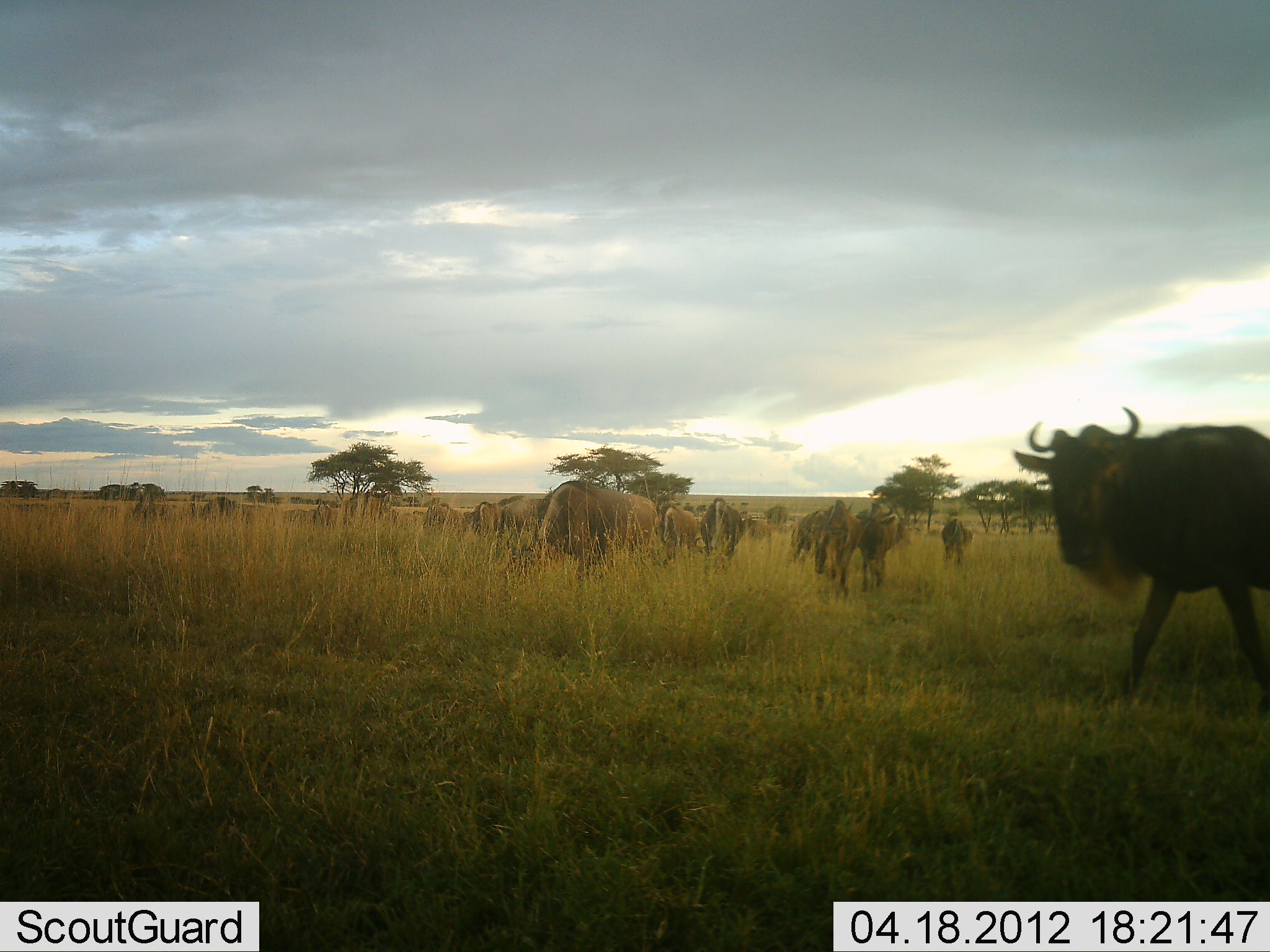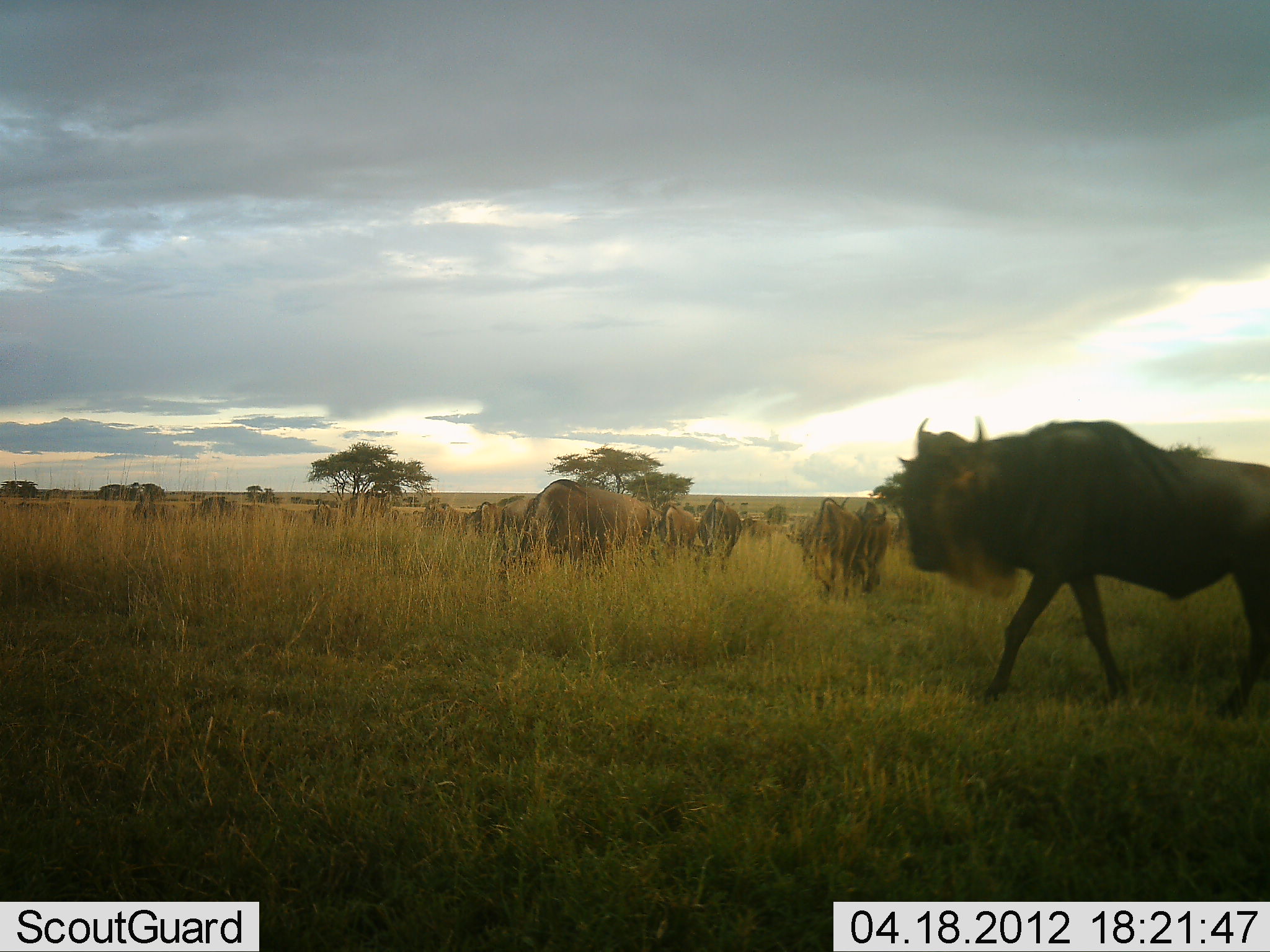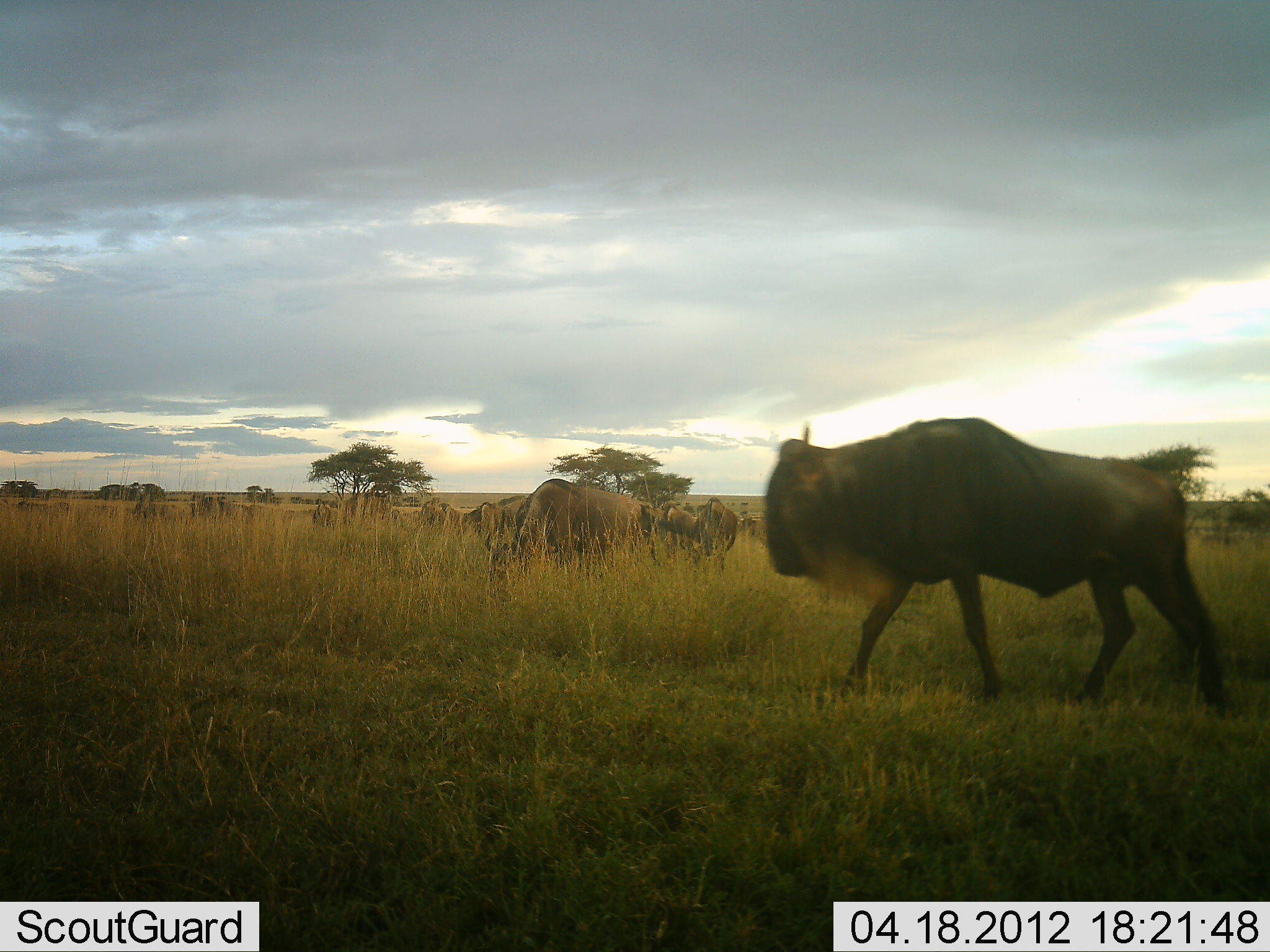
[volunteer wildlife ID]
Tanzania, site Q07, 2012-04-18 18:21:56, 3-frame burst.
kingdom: Animalia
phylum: Chordata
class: Mammalia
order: Artiodactyla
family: Bovidae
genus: Connochaetes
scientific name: Connochaetes taurinus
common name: blue wildebeest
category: wildebeest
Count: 11-50.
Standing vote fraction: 50%.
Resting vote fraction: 0%.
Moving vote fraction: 100%.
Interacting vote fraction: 8%.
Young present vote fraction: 0%.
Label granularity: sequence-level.